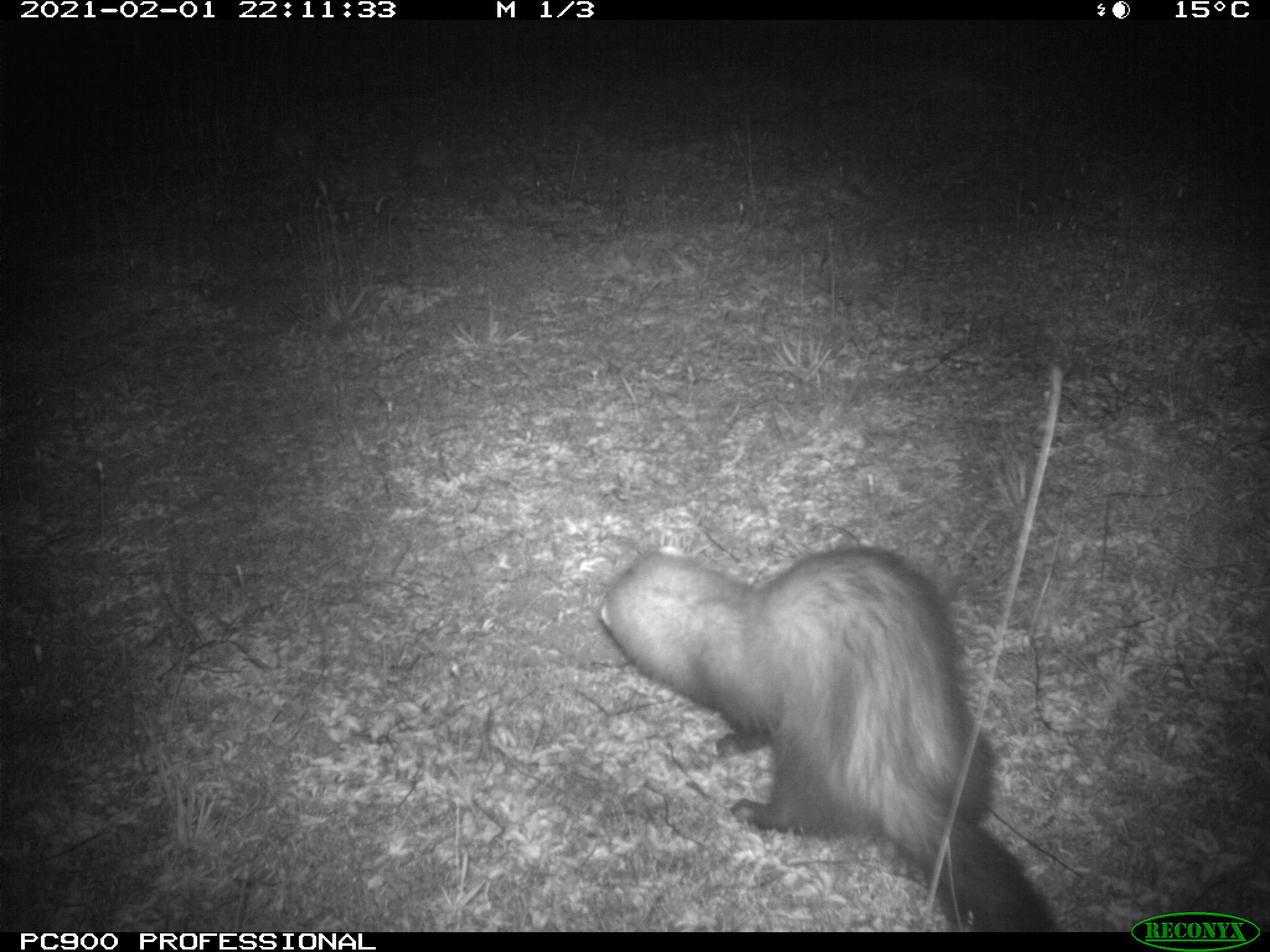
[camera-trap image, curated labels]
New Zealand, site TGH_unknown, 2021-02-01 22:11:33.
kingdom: Animalia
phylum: Chordata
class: Mammalia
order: Carnivora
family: Mustelidae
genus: Mustela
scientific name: Mustela furo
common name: ferret